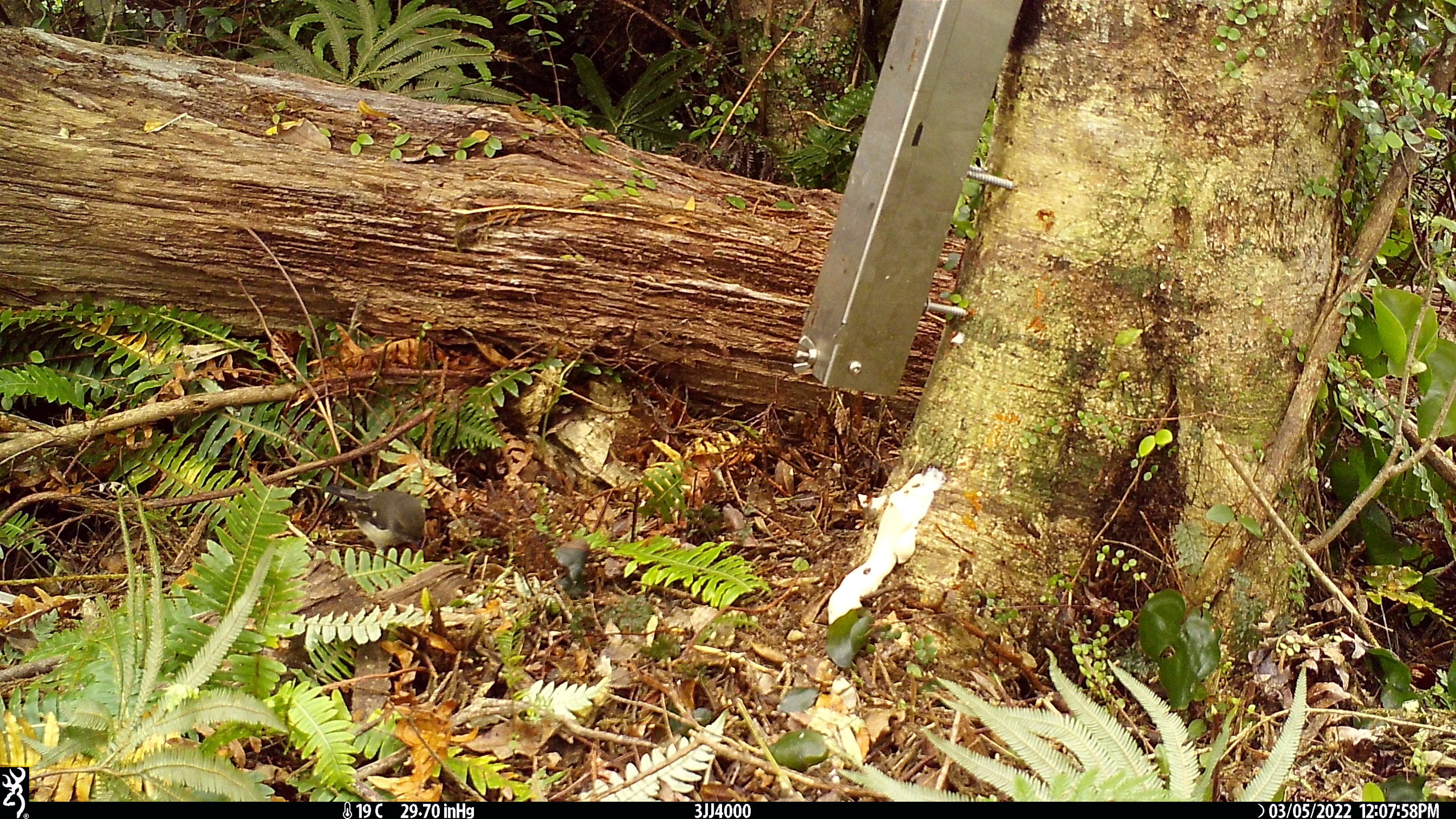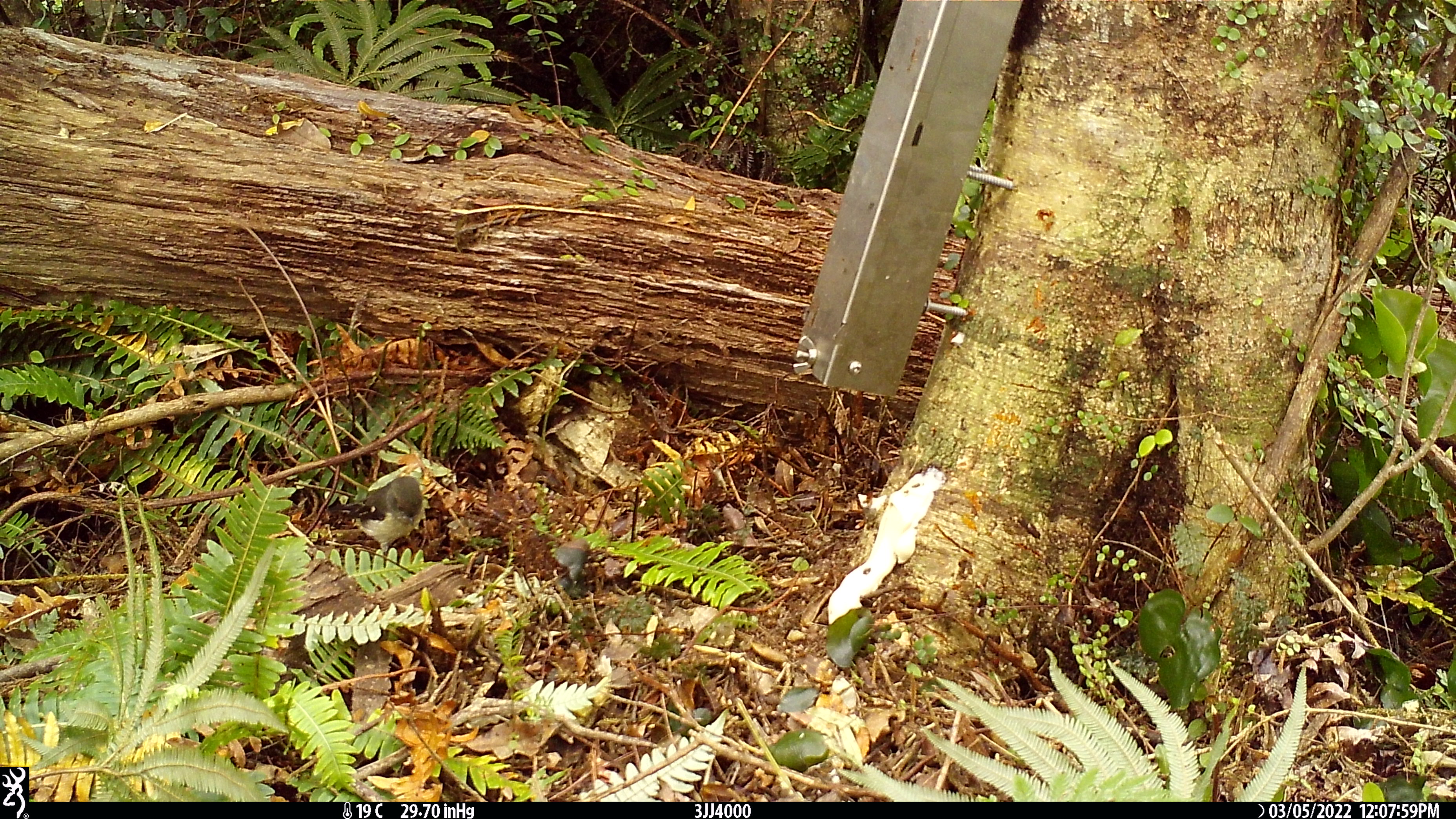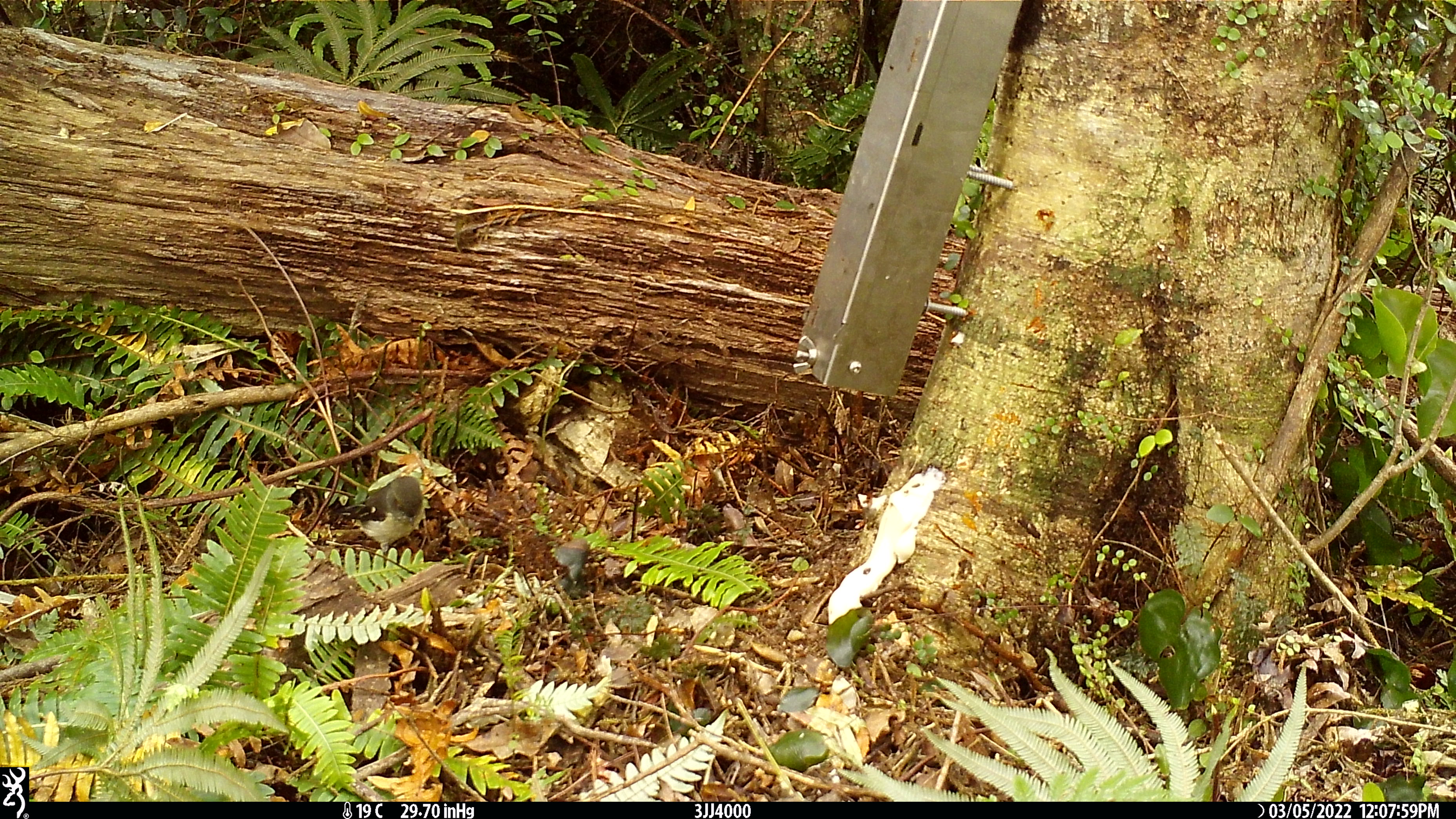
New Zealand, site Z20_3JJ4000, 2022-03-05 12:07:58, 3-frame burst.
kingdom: Animalia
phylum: Chordata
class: Aves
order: Passeriformes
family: Petroicidae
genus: Petroica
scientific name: Petroica macrocephala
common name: tomtit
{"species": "tomtit (Petroica macrocephala)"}